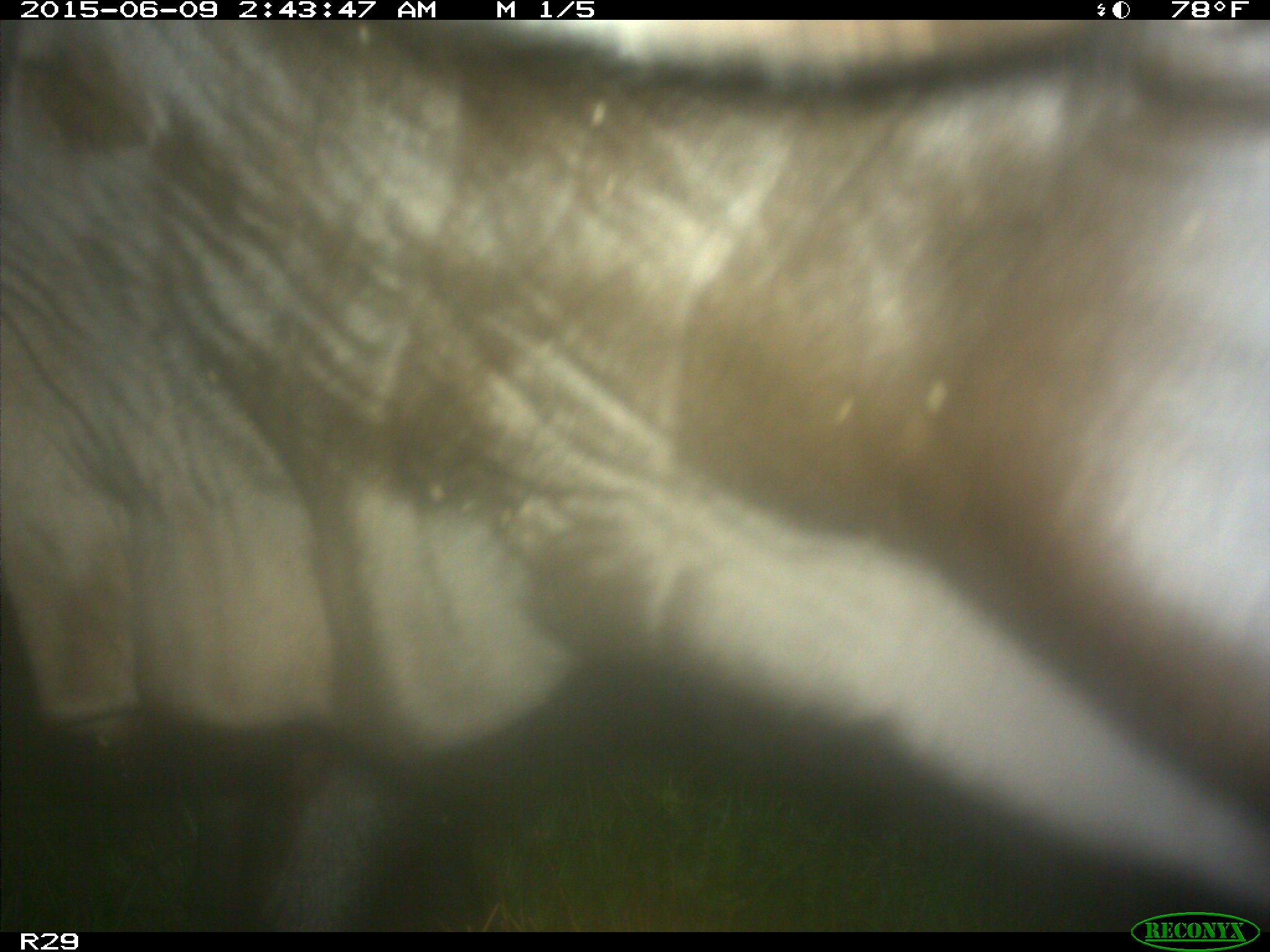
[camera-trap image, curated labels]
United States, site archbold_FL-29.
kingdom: Animalia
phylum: Chordata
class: Mammalia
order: Artiodactyla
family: Bovidae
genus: Bos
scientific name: Bos taurus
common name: domestic cow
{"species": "Bos taurus (domestic cow)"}